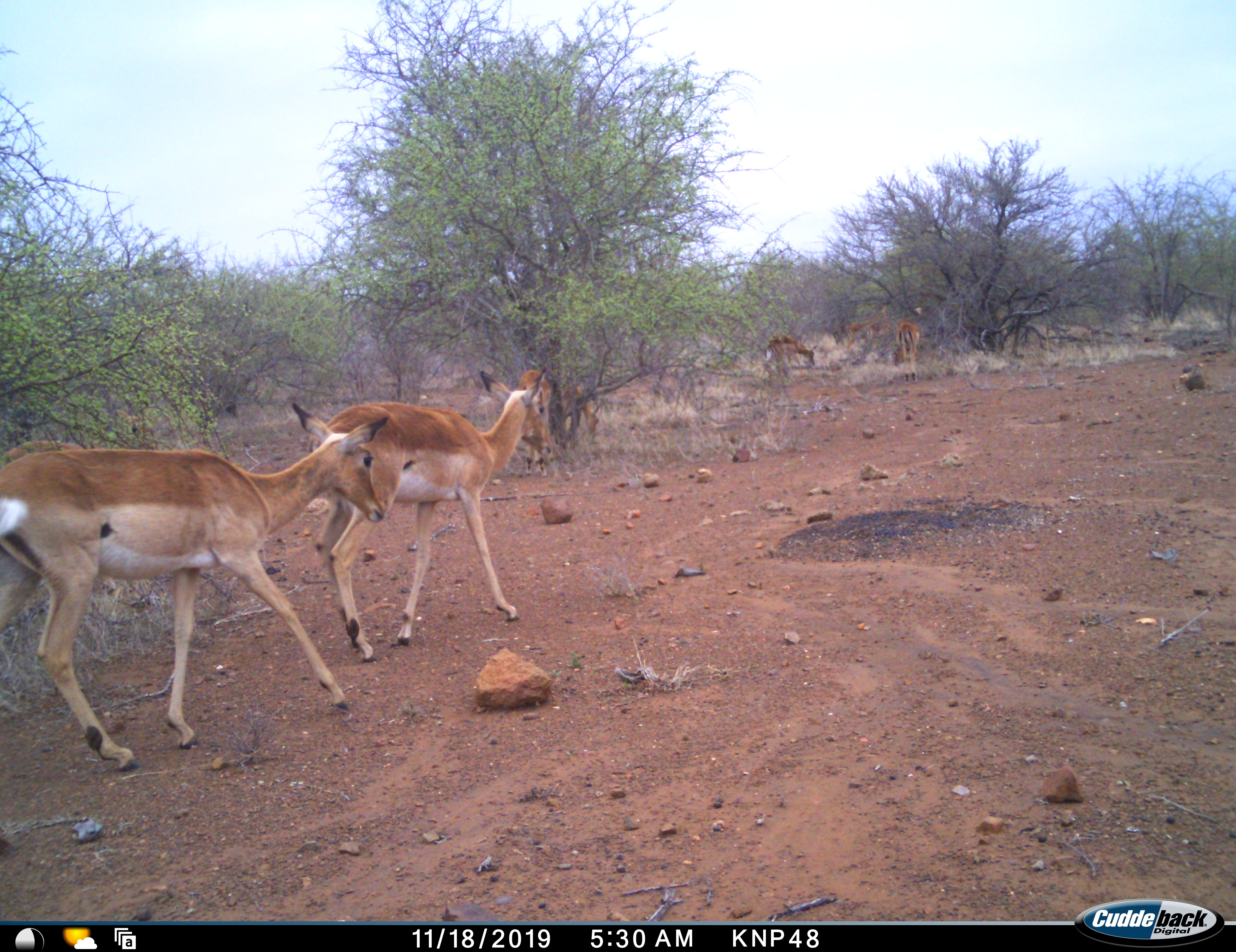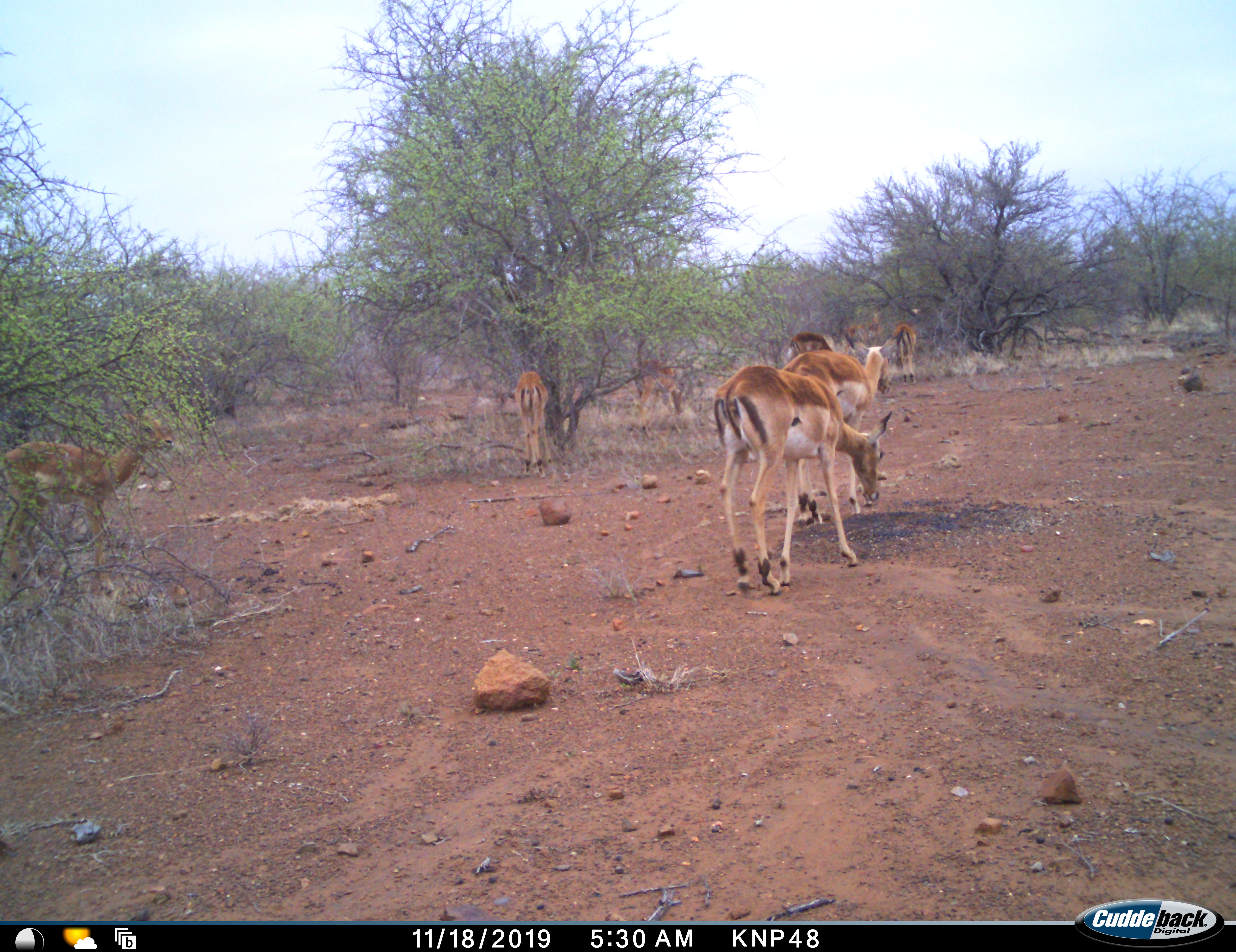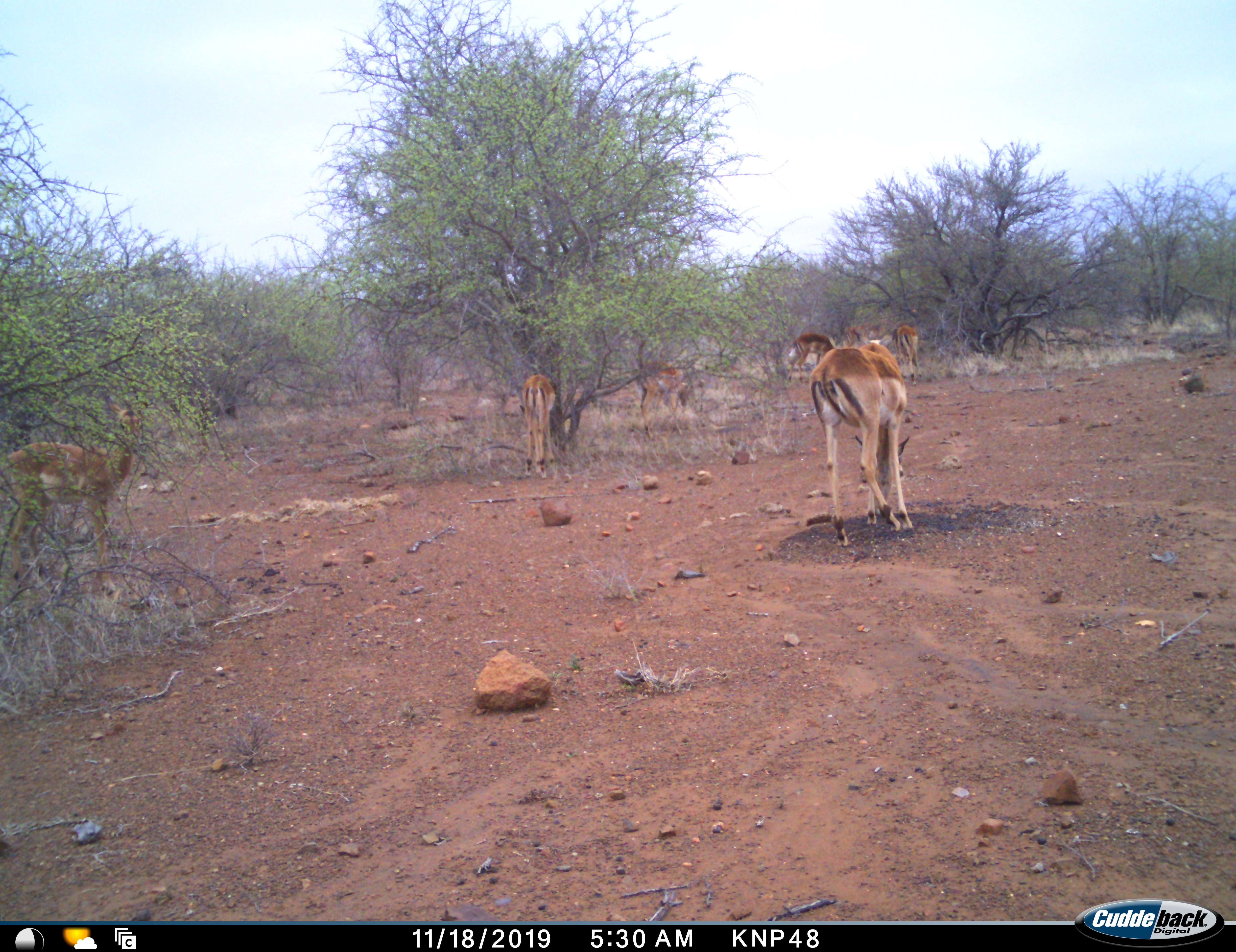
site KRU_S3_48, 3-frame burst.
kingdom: Animalia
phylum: Chordata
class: Mammalia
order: Artiodactyla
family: Bovidae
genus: Aepyceros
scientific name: Aepyceros melampus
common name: impala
Impala (Aepyceros melampus), count 9. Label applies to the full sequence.